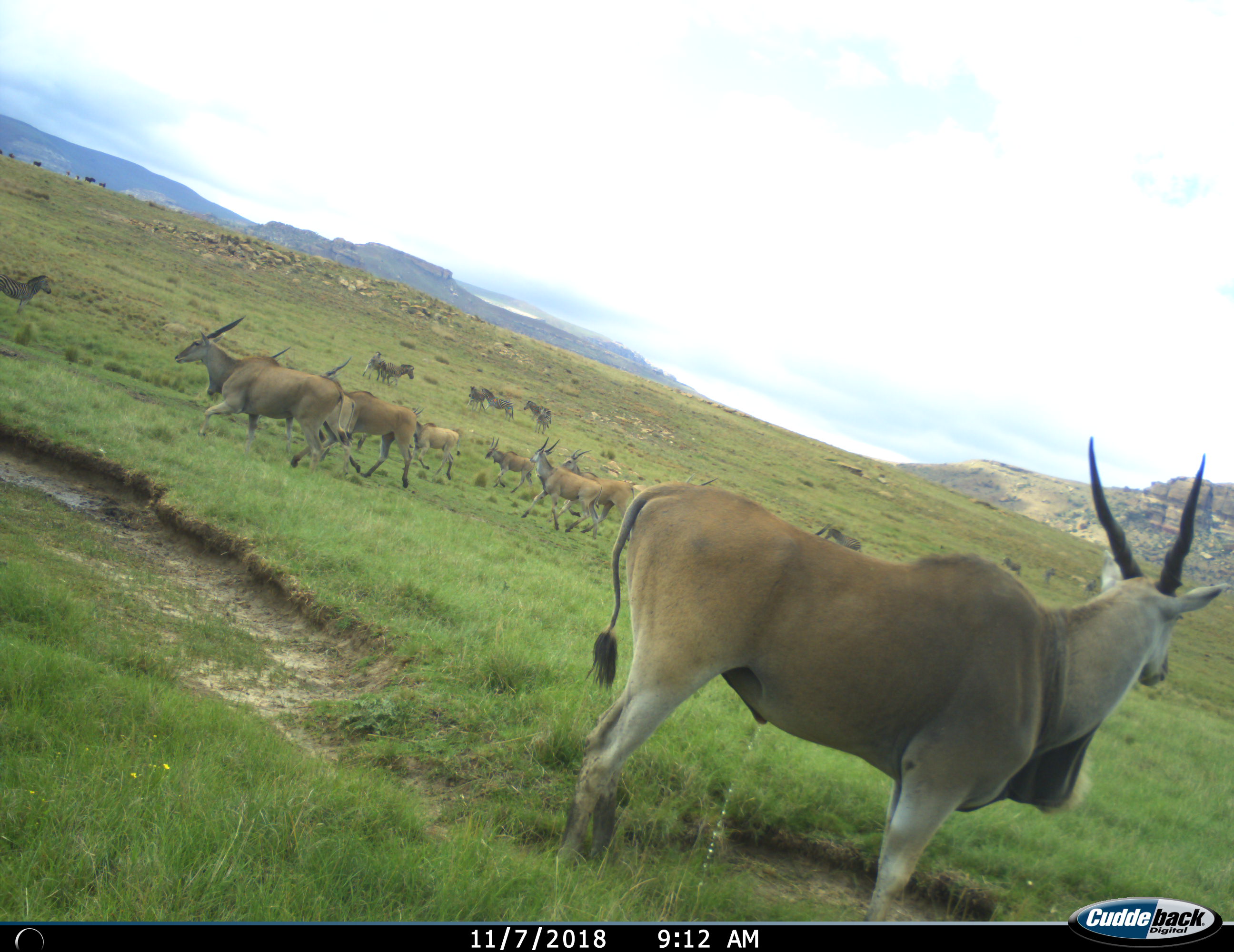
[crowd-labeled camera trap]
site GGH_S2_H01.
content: unidentified animal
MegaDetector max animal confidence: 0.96